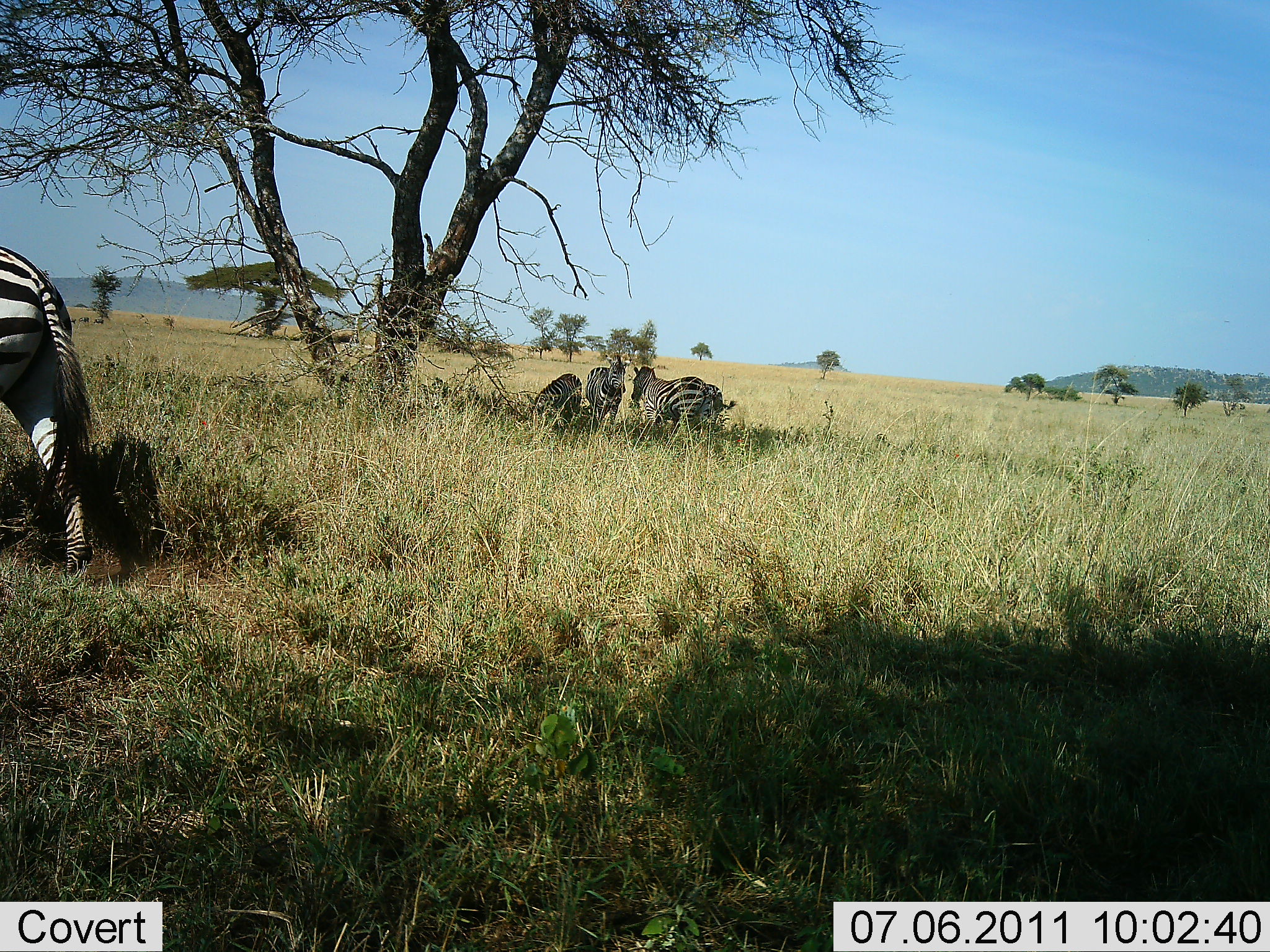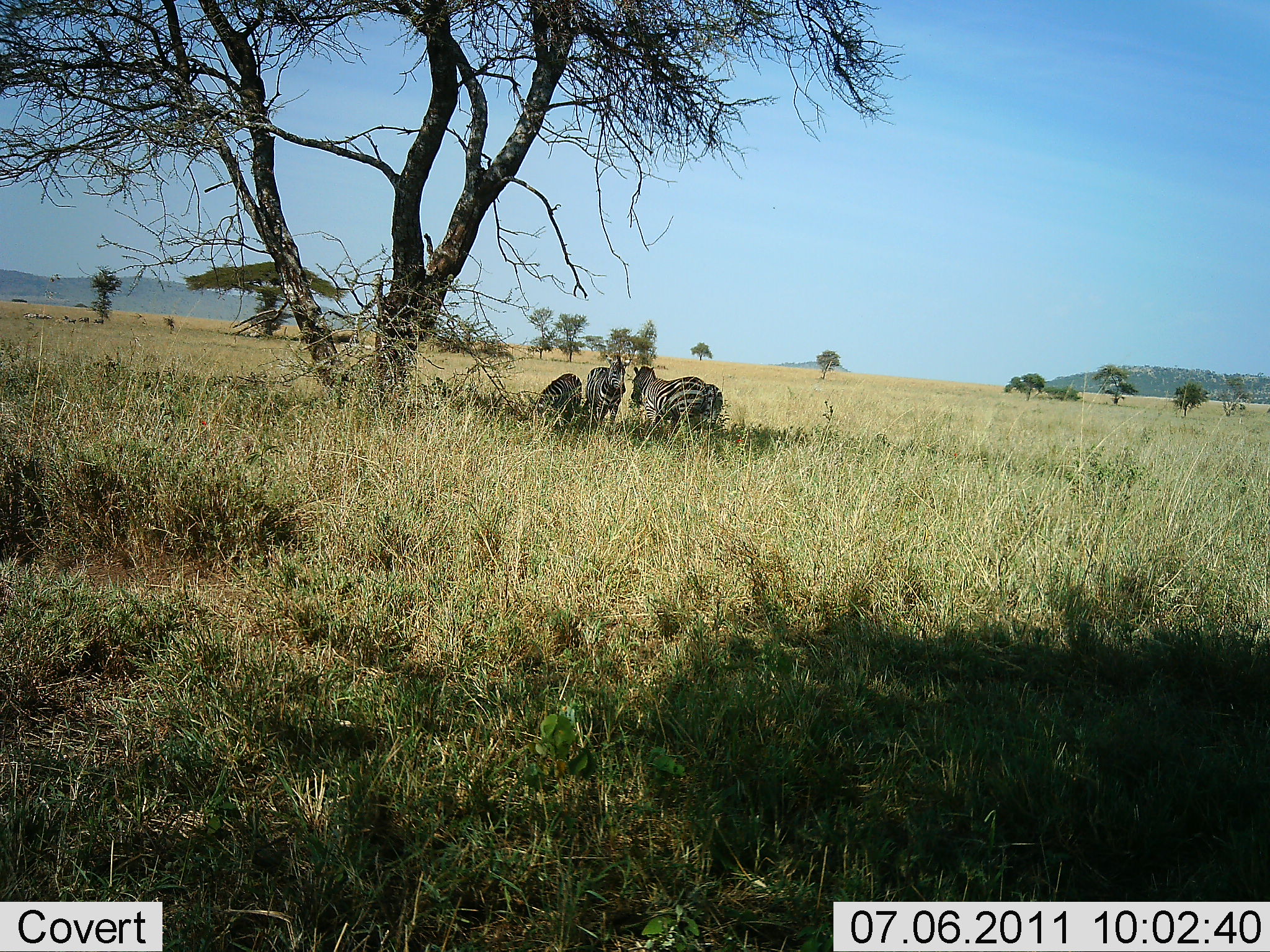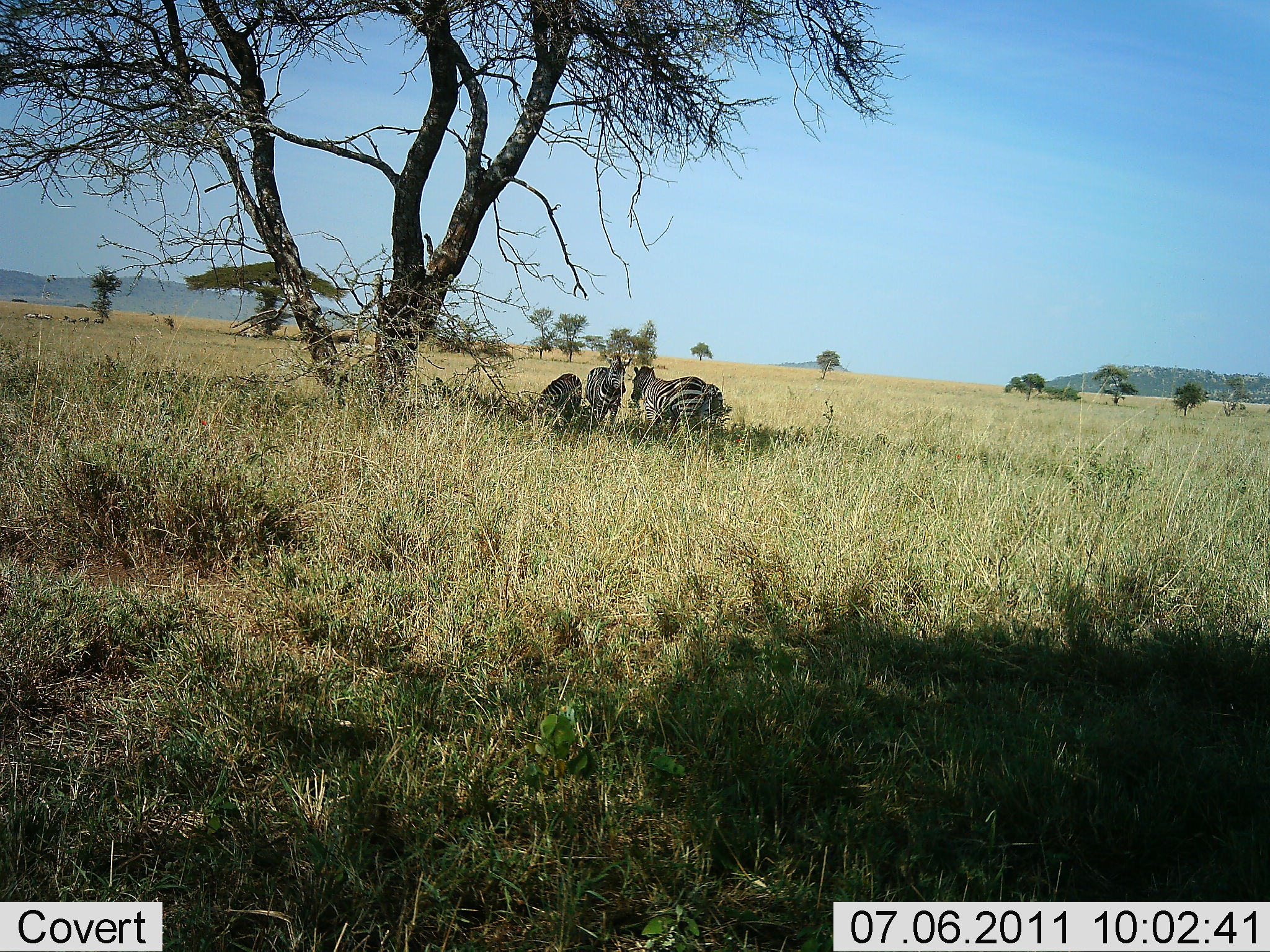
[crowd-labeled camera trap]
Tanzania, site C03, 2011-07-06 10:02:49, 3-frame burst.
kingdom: Animalia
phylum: Chordata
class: Mammalia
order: Perissodactyla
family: Equidae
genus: Equus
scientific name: Equus quagga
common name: plains zebra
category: zebra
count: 4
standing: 58%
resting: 67%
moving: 25%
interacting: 0%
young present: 0%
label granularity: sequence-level